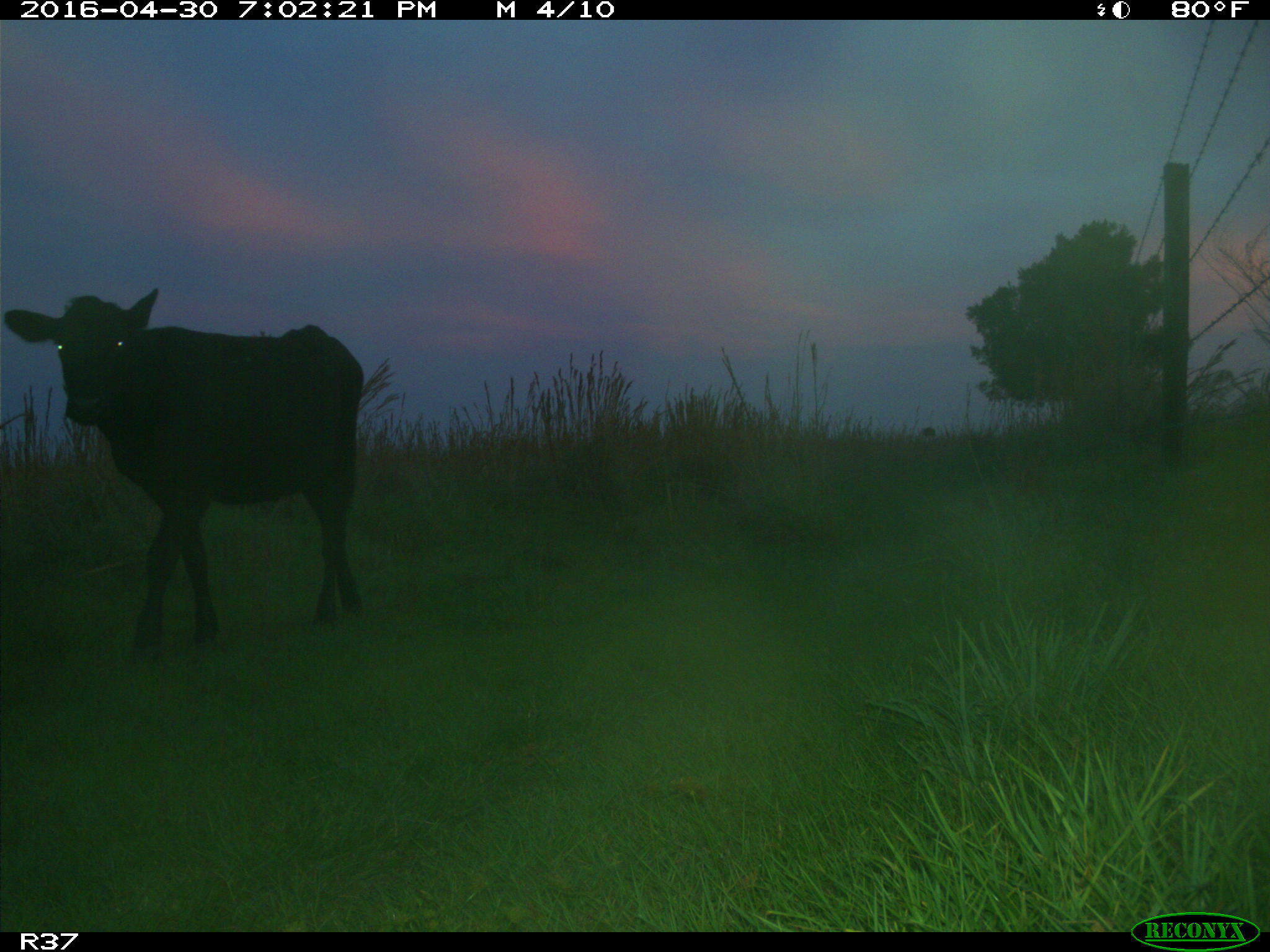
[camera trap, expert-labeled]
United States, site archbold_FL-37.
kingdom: Animalia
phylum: Chordata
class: Mammalia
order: Artiodactyla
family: Bovidae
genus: Bos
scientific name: Bos taurus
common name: domestic cow